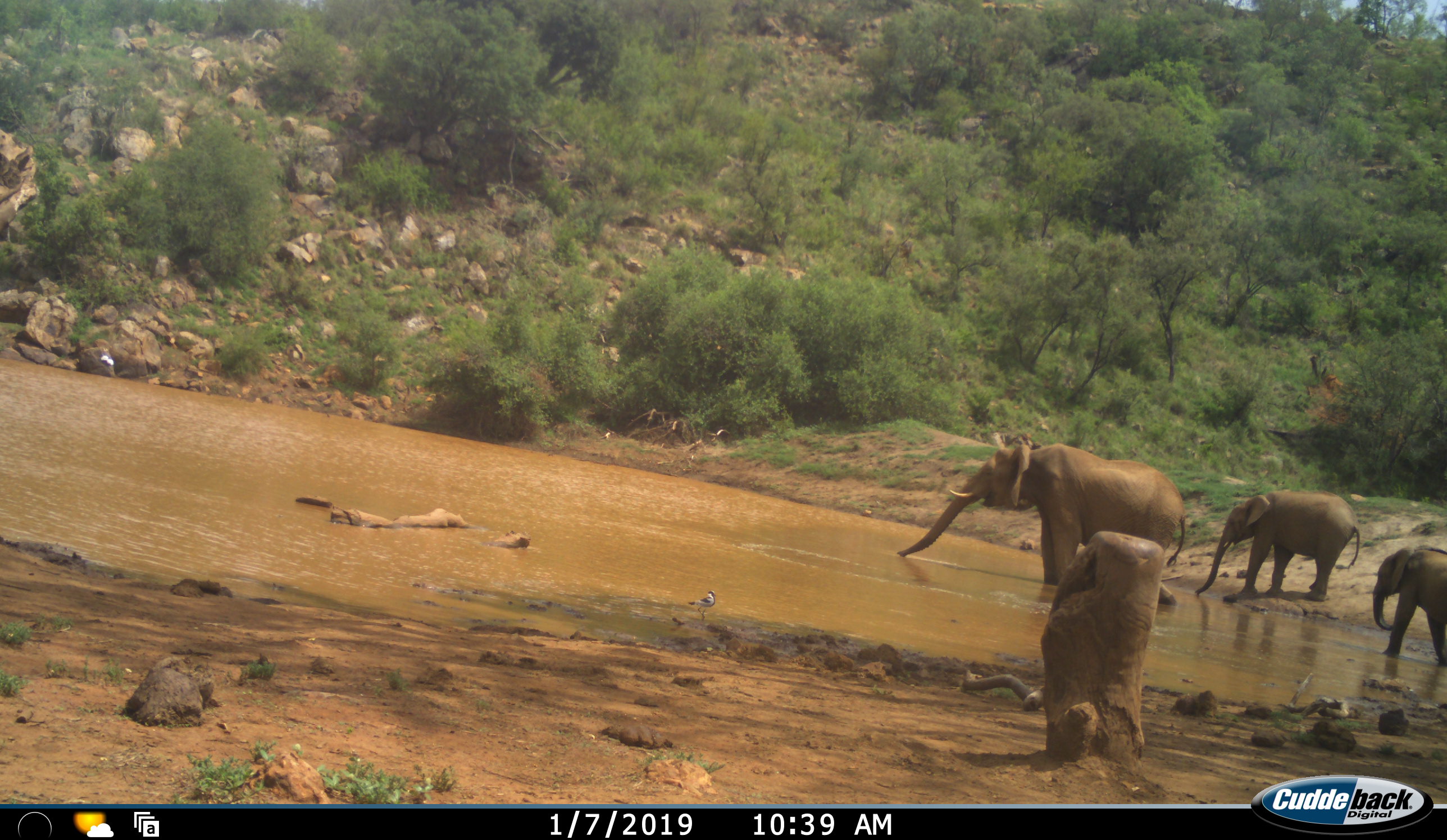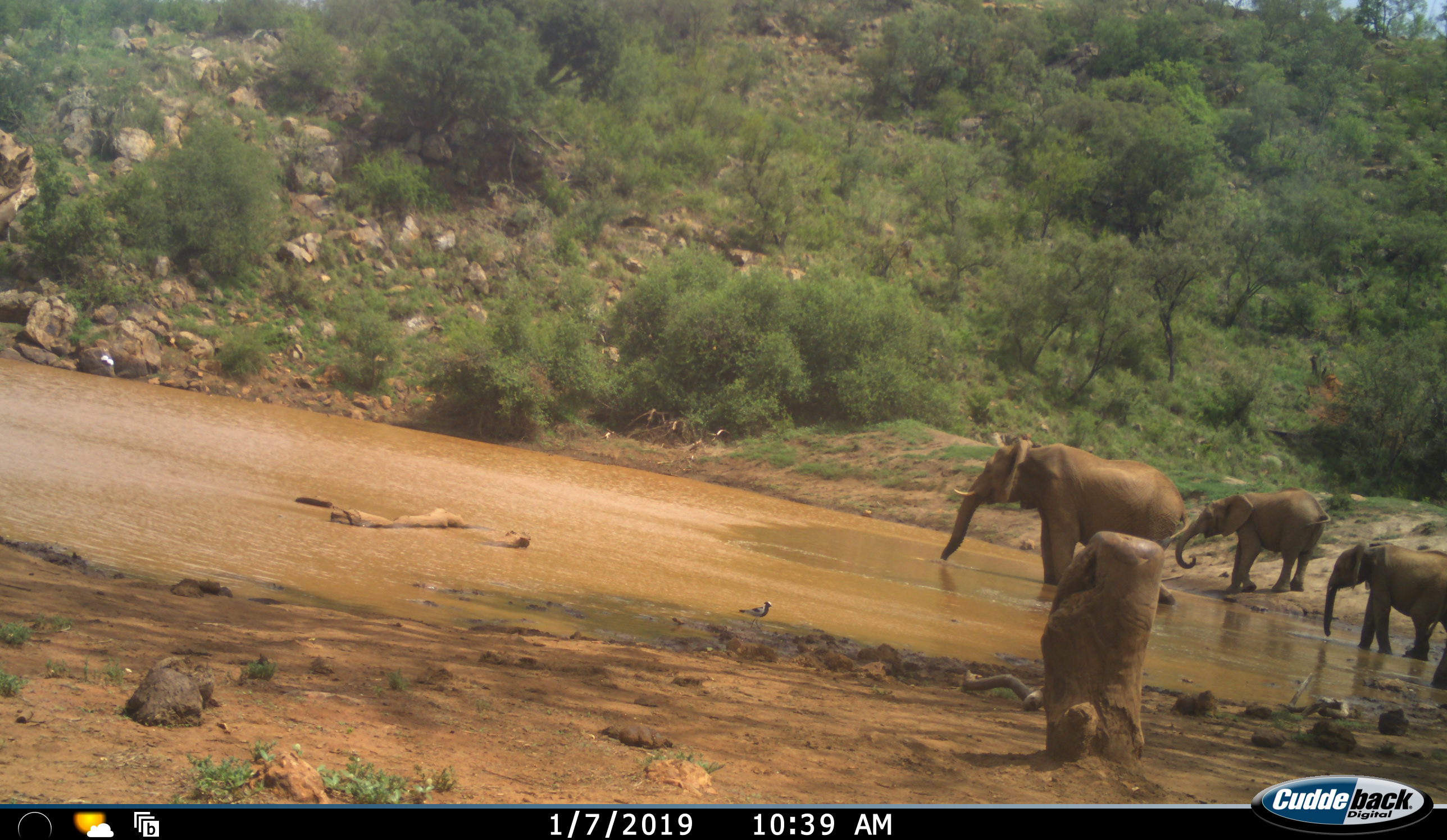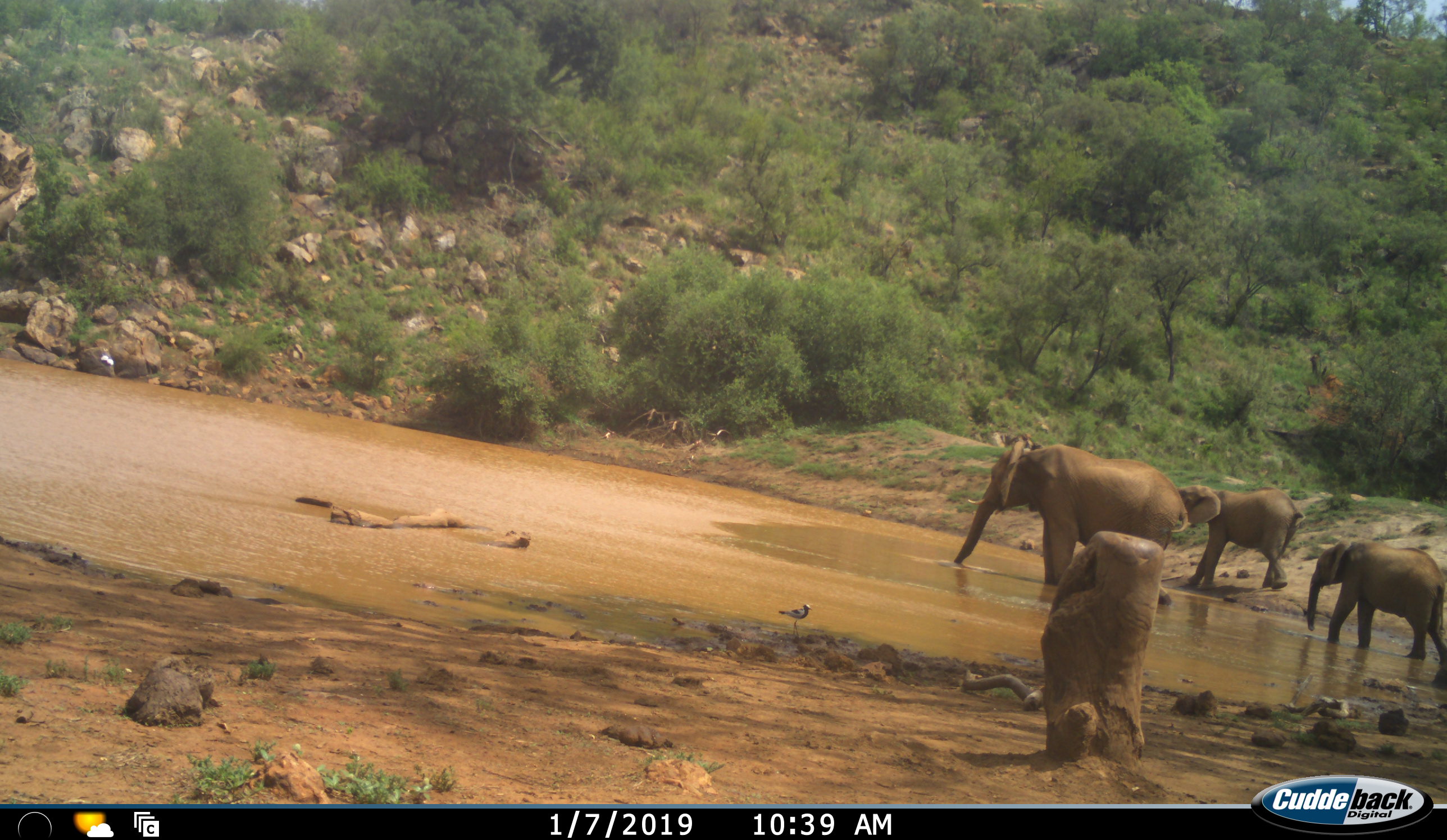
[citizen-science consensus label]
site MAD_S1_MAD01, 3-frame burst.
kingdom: Animalia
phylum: Chordata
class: Mammalia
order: Proboscidea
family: Elephantidae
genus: Loxodonta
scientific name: Loxodonta africana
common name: african bush elephant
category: elephant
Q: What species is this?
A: Elephant (african bush elephant) (Loxodonta africana).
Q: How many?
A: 3.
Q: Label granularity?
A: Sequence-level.